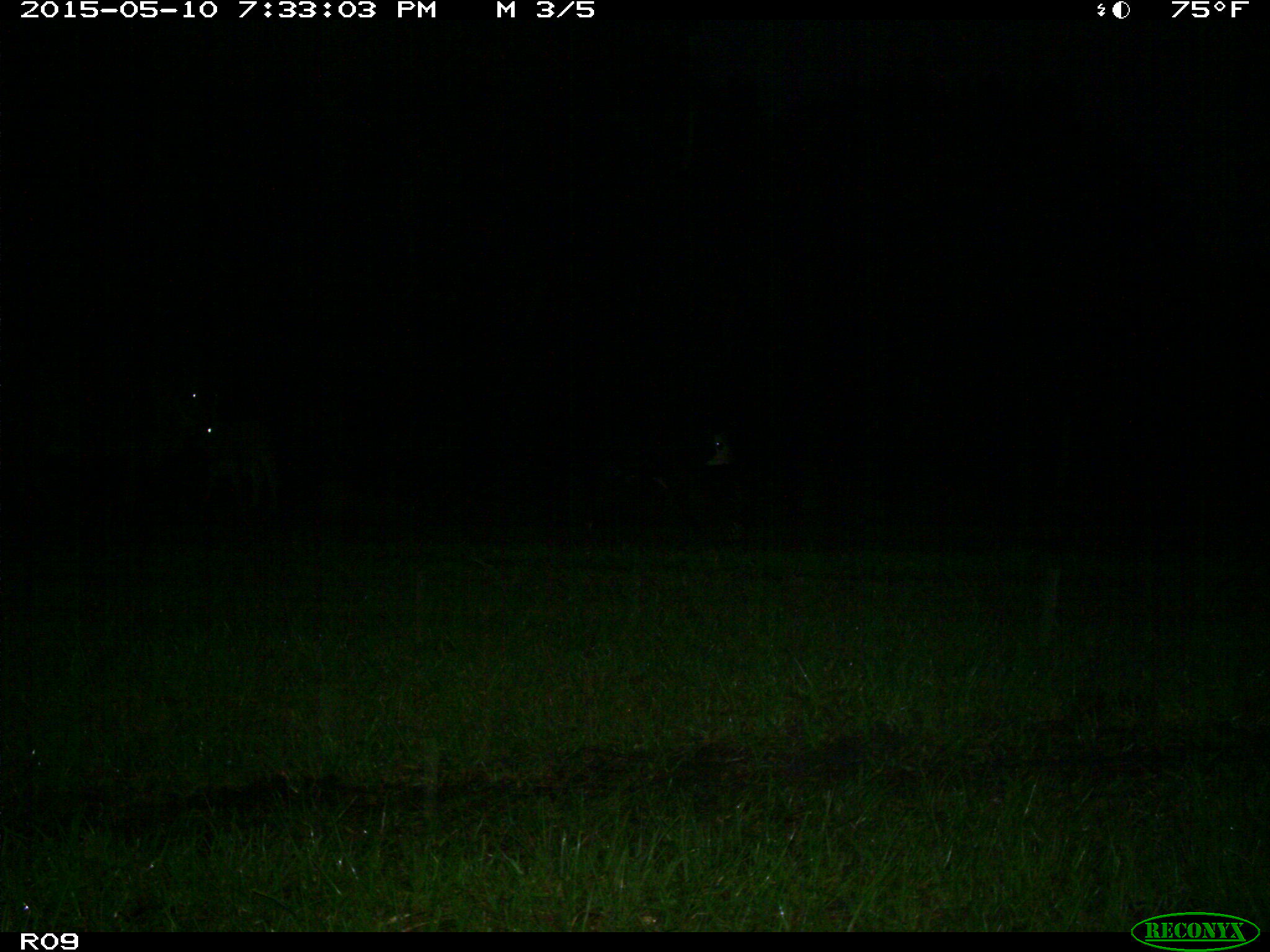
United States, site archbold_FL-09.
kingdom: Animalia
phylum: Chordata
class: Mammalia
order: Artiodactyla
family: Bovidae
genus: Bos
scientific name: Bos taurus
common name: domestic cow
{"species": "Bos taurus (domestic cow)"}